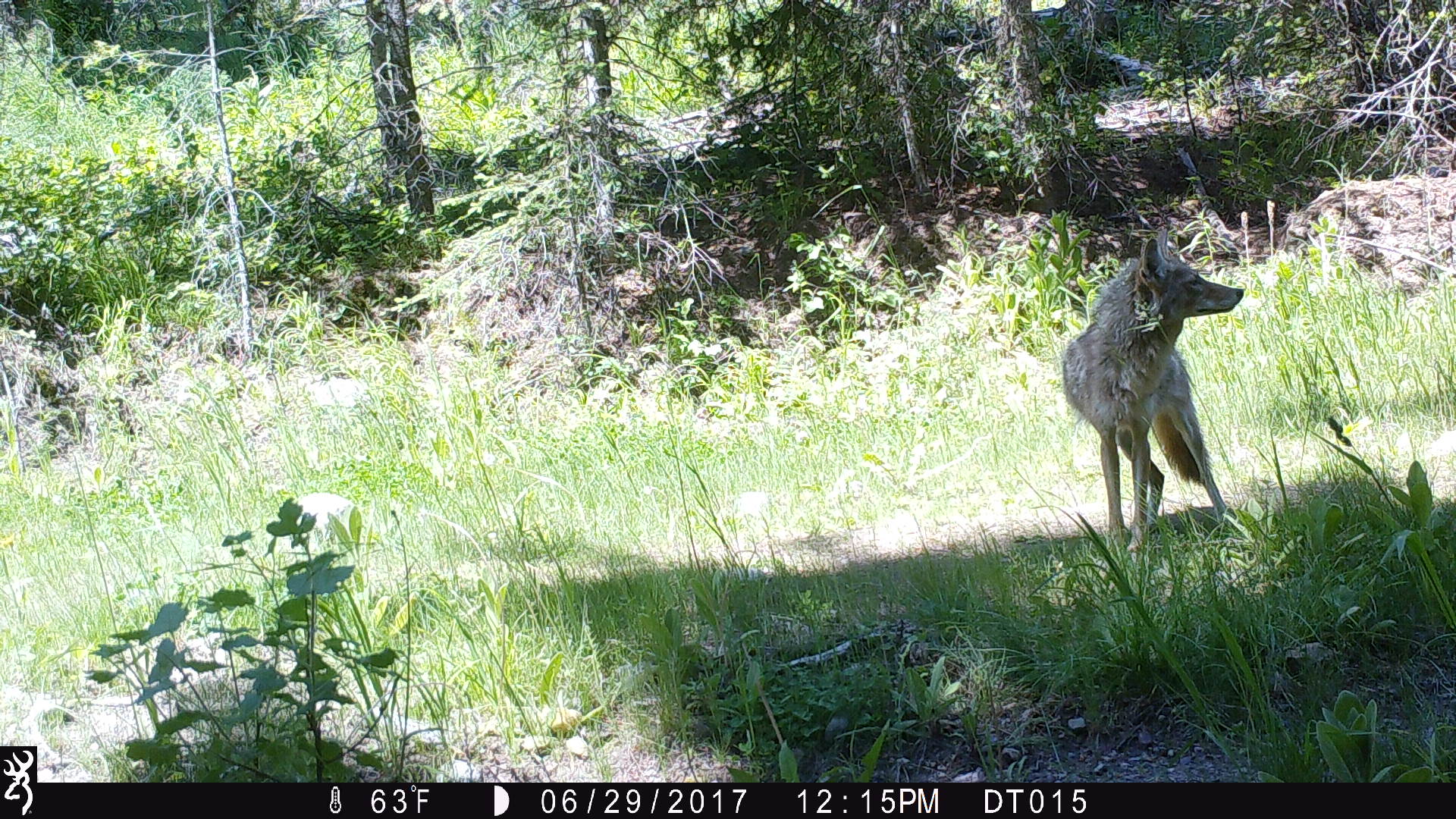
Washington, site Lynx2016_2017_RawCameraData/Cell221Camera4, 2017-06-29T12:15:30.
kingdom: Animalia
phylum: Chordata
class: Mammalia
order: Carnivora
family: Canidae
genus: Canis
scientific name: Canis latrans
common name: coyote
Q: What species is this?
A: Canis latrans (coyote).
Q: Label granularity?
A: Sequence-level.